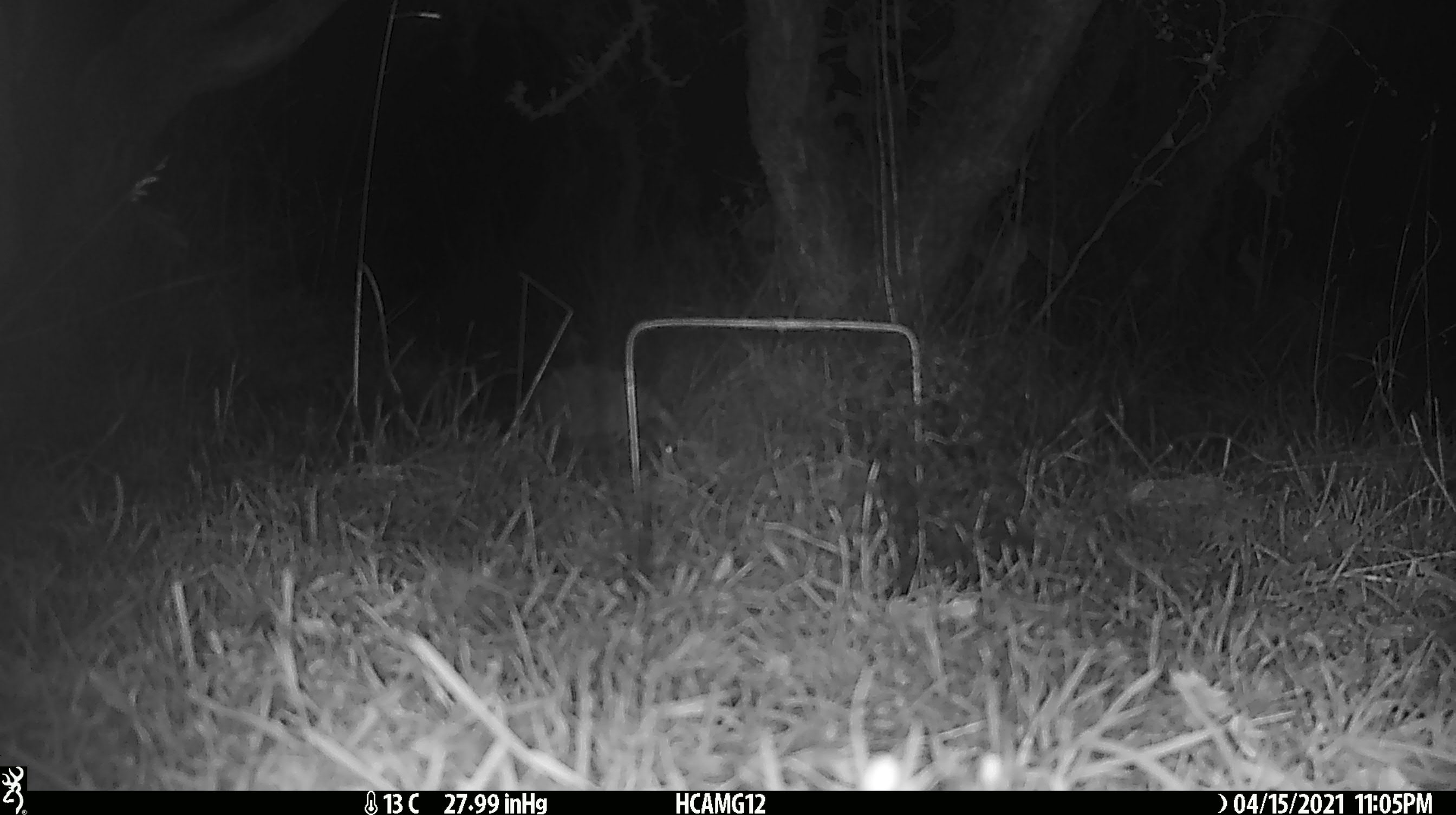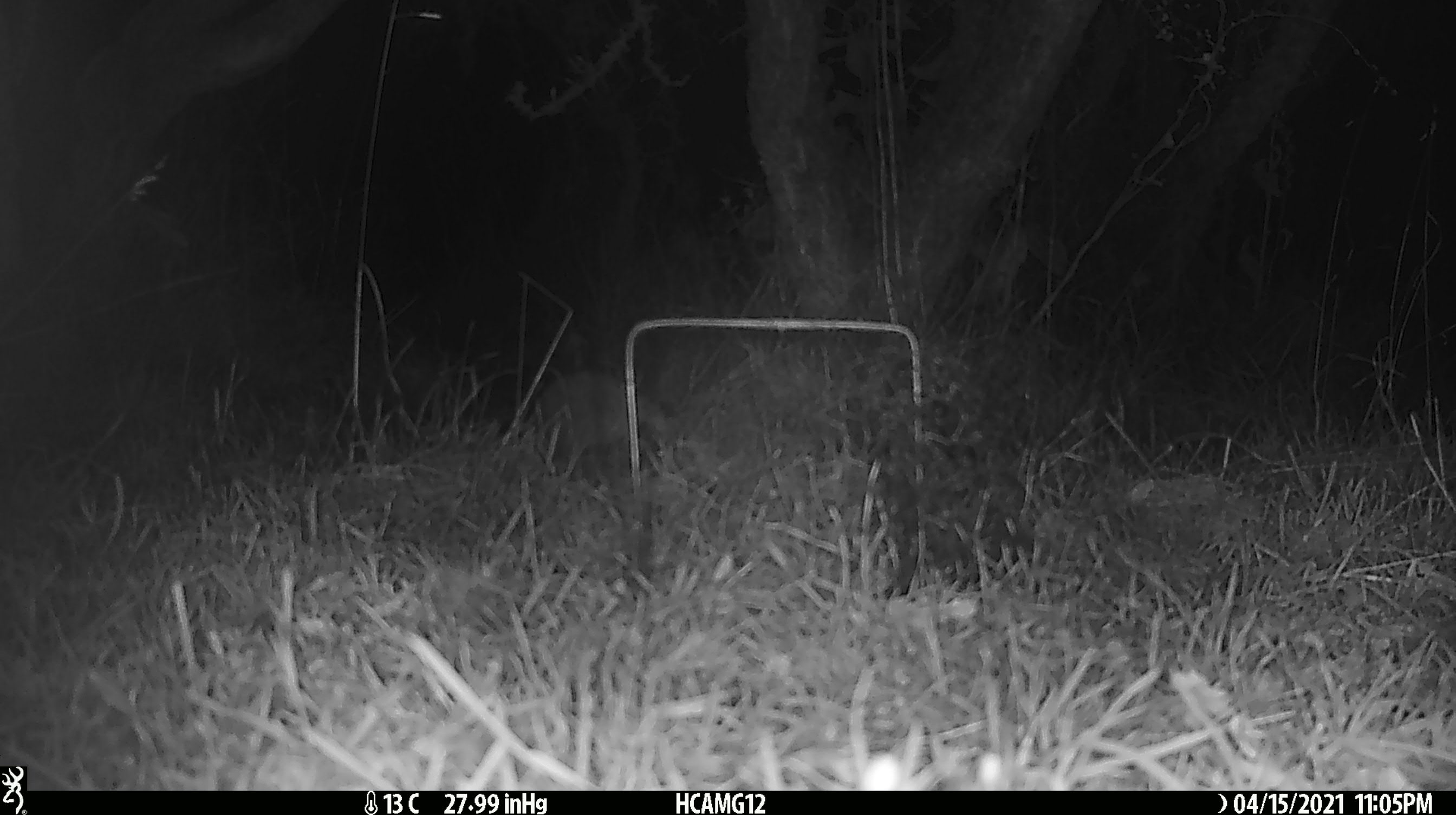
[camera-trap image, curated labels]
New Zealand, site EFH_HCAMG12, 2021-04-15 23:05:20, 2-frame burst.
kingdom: Animalia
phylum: Chordata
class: Mammalia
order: Eulipotyphla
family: Erinaceidae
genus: Erinaceus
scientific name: Erinaceus europaeus europaeus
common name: european hedgehog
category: hedgehog